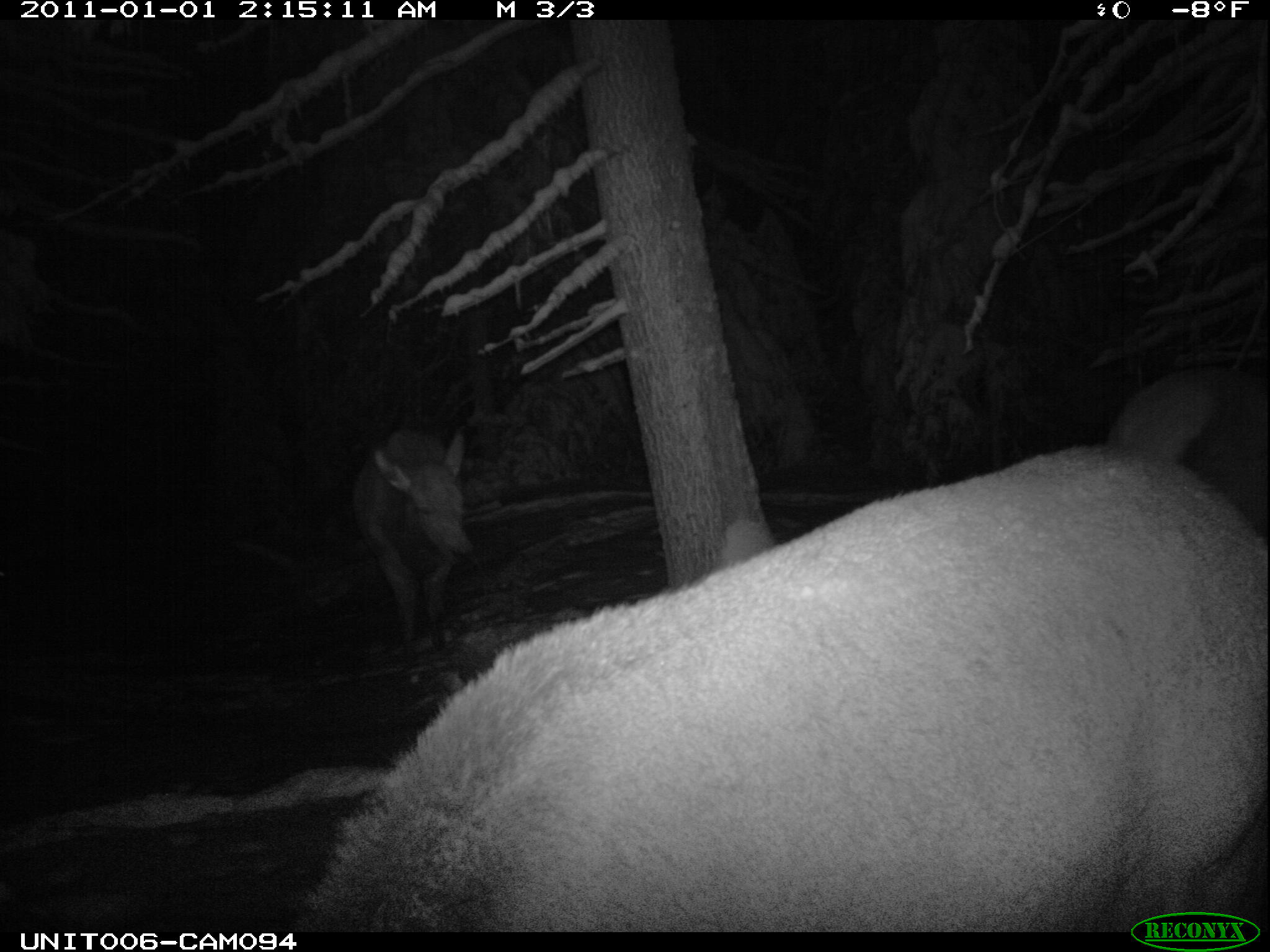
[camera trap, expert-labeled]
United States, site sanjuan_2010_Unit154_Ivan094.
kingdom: Animalia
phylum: Chordata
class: Mammalia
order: Artiodactyla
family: Cervidae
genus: Cervus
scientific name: Cervus elaphus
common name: red deer